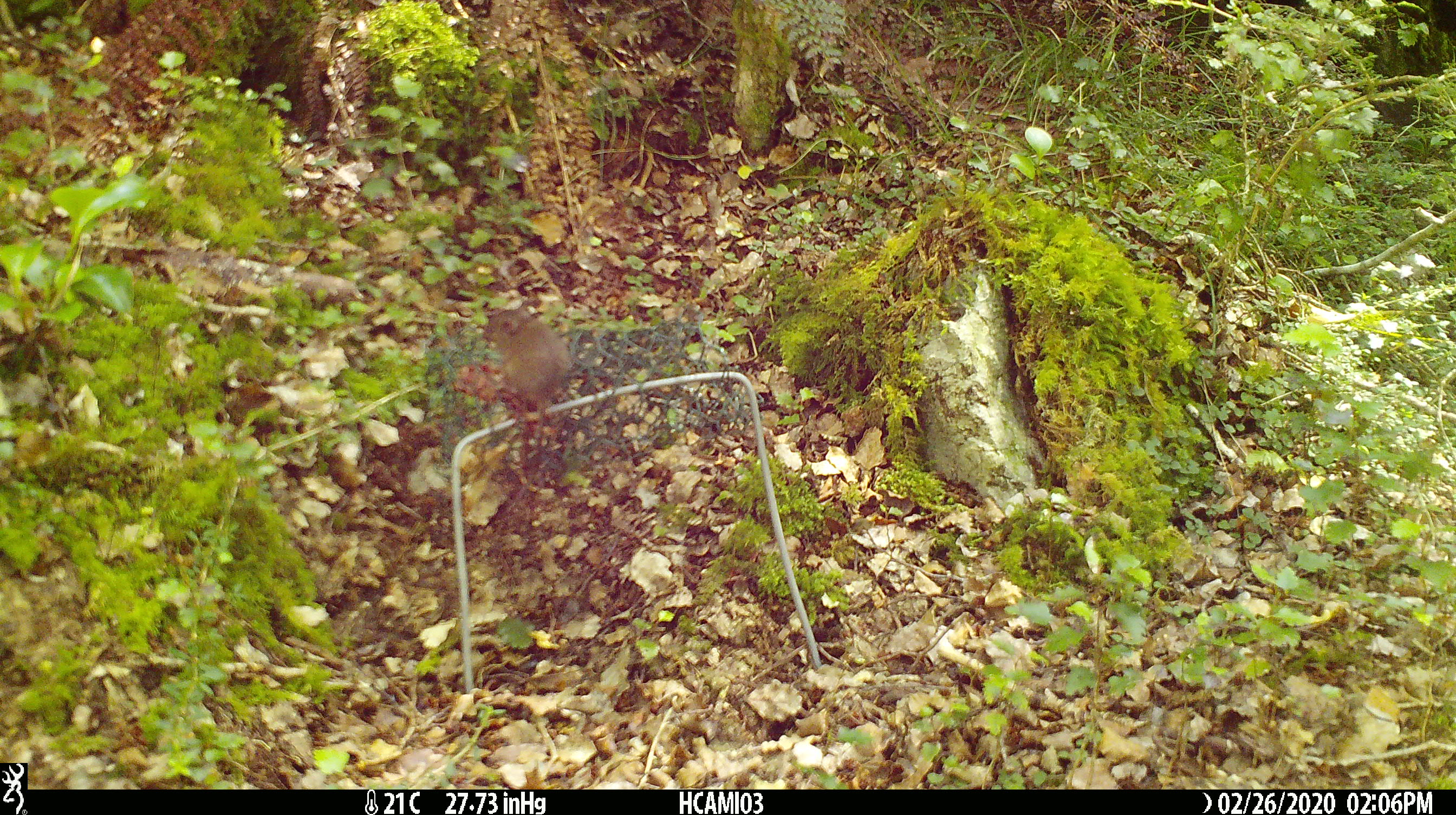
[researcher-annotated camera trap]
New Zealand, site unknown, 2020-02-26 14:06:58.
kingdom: Animalia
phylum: Chordata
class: Mammalia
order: Rodentia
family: Muridae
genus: Mus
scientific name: Mus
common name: mouse